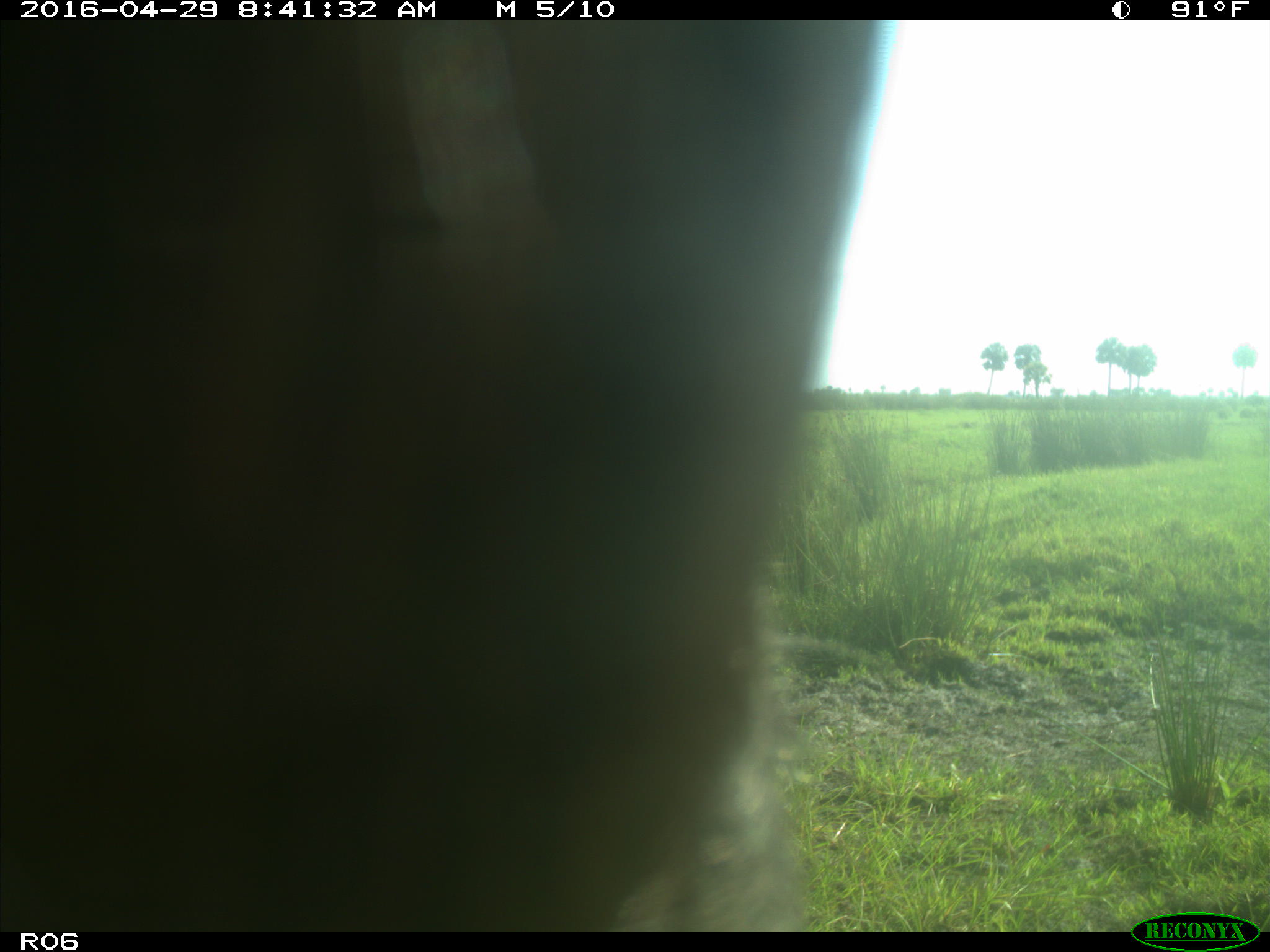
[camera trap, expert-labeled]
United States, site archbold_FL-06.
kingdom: Animalia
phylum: Chordata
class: Mammalia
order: Artiodactyla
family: Bovidae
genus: Bos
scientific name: Bos taurus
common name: domestic cow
Bos taurus (domestic cow).